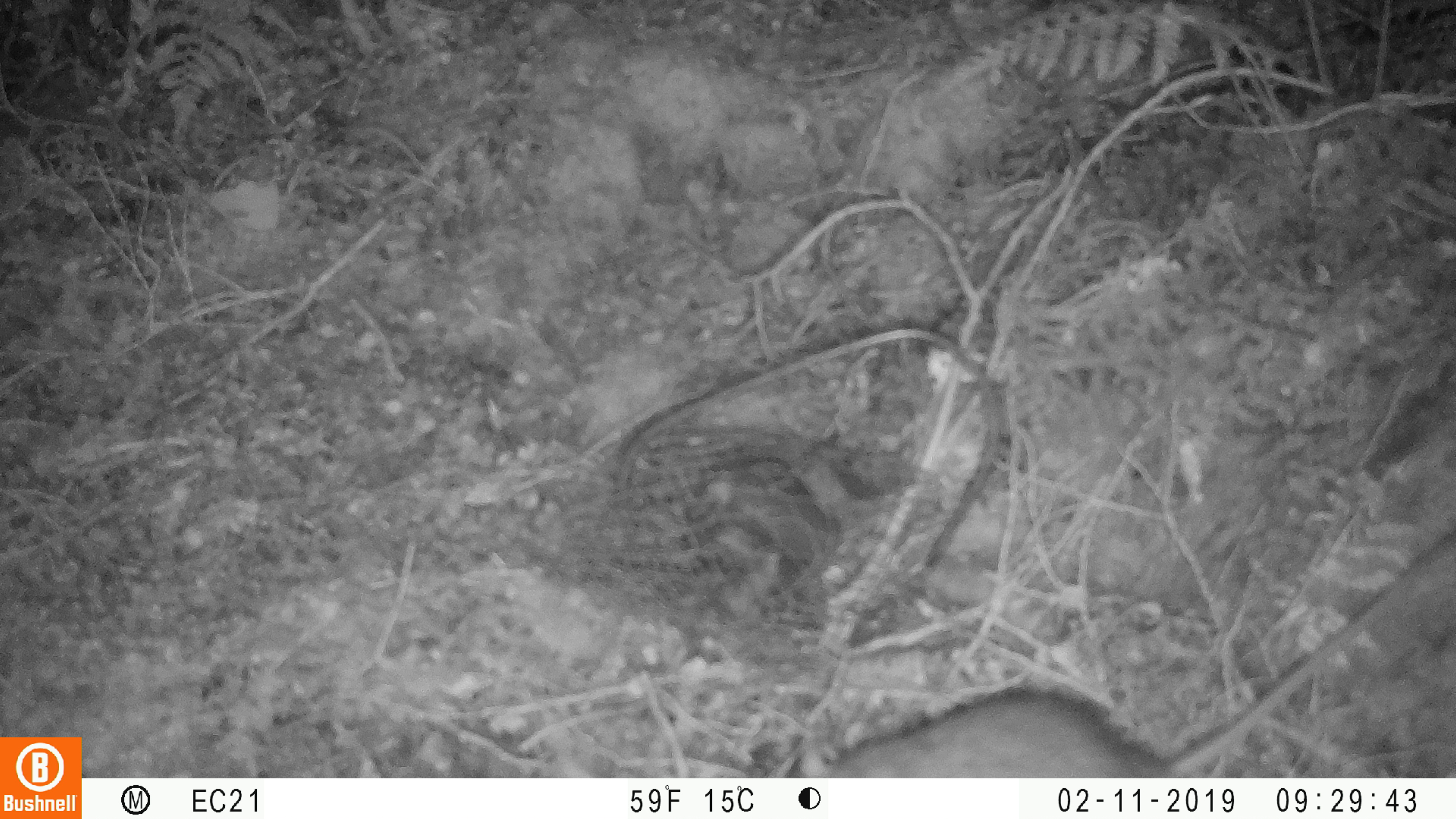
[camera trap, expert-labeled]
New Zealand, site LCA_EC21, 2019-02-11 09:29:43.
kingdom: Animalia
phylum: Chordata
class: Mammalia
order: Rodentia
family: Muridae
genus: Rattus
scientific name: Rattus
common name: rat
Rat (Rattus).